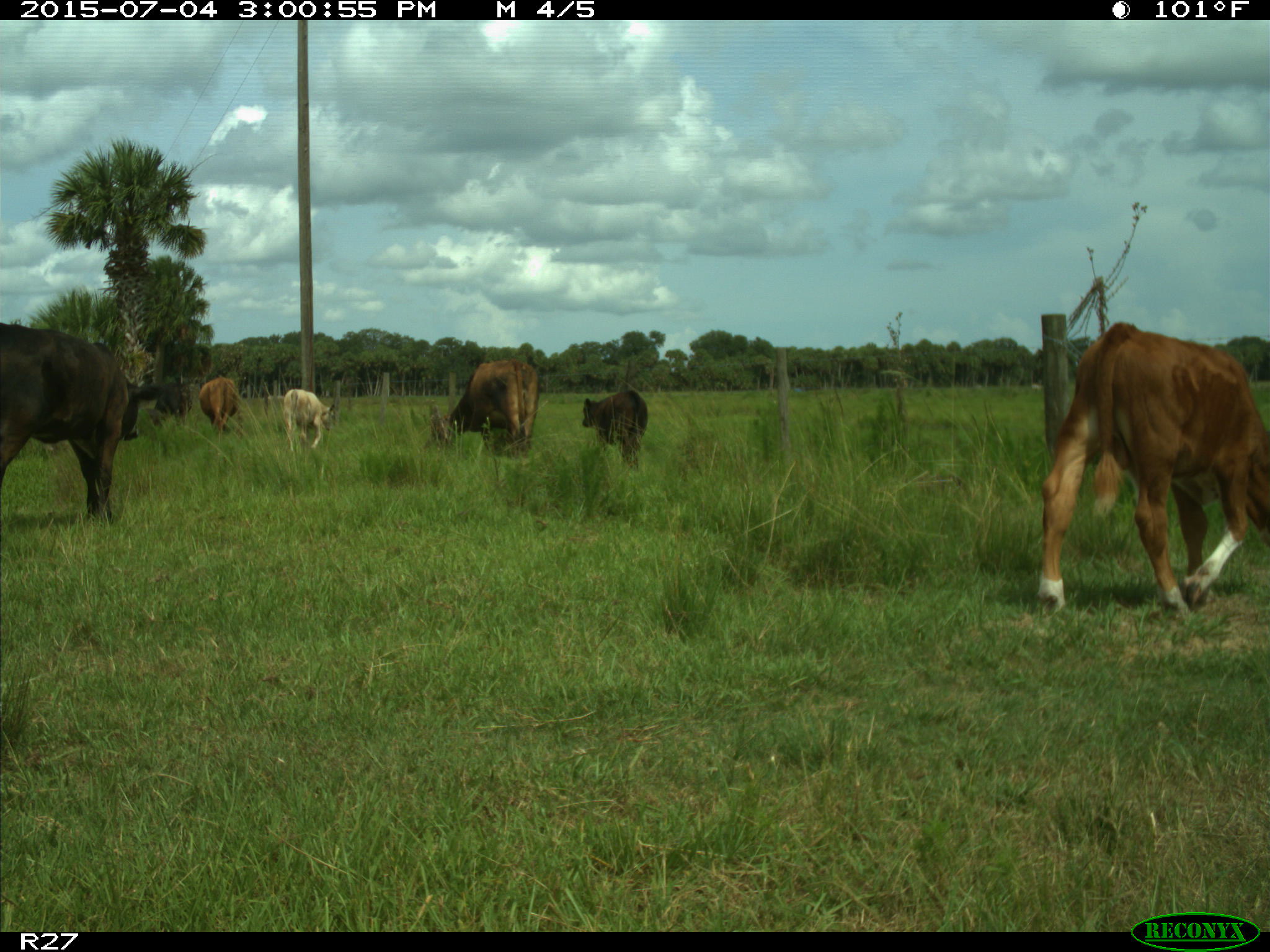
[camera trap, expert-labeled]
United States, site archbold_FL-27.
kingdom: Animalia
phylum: Chordata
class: Mammalia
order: Artiodactyla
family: Bovidae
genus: Bos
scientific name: Bos taurus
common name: domestic cow